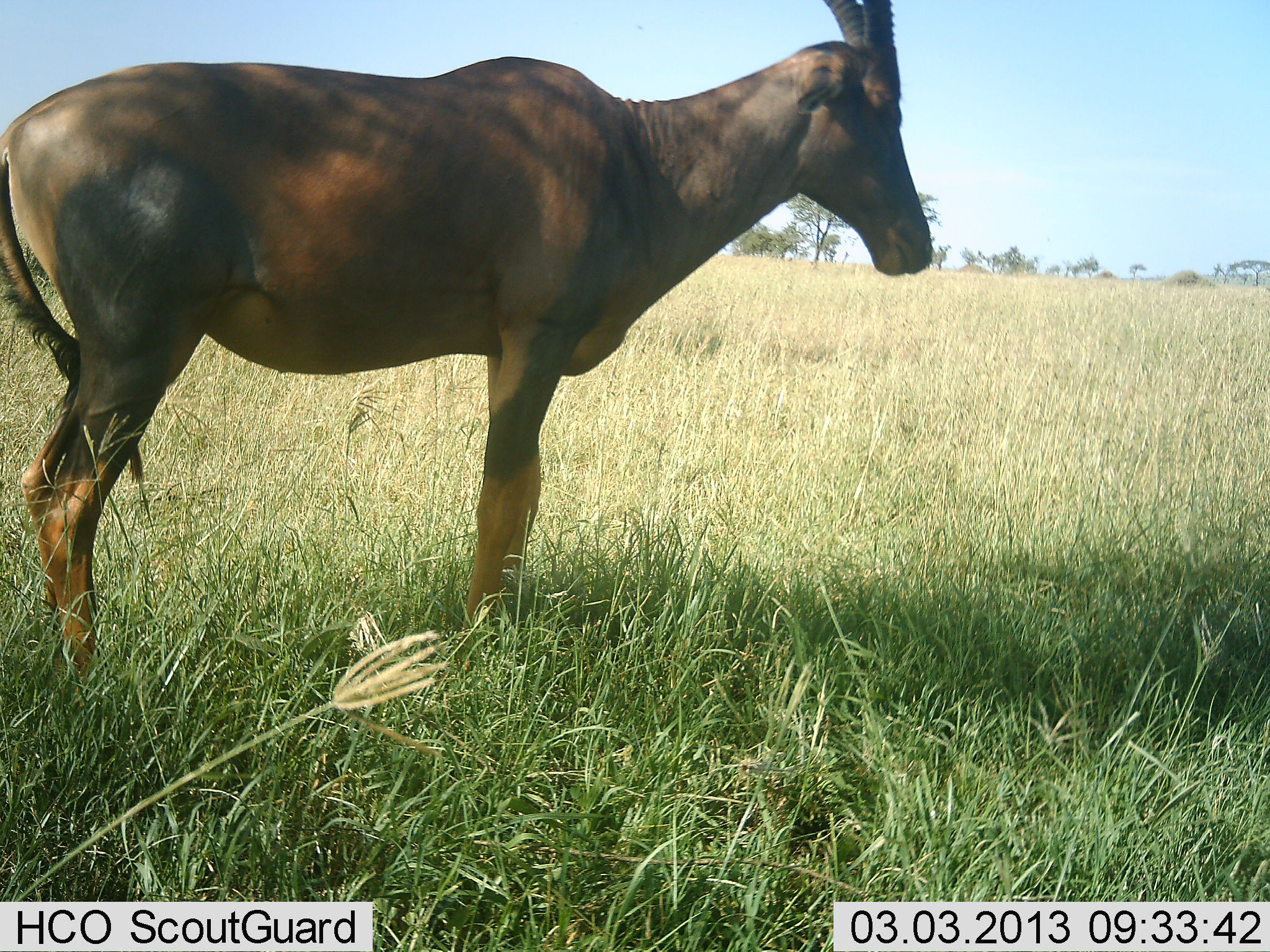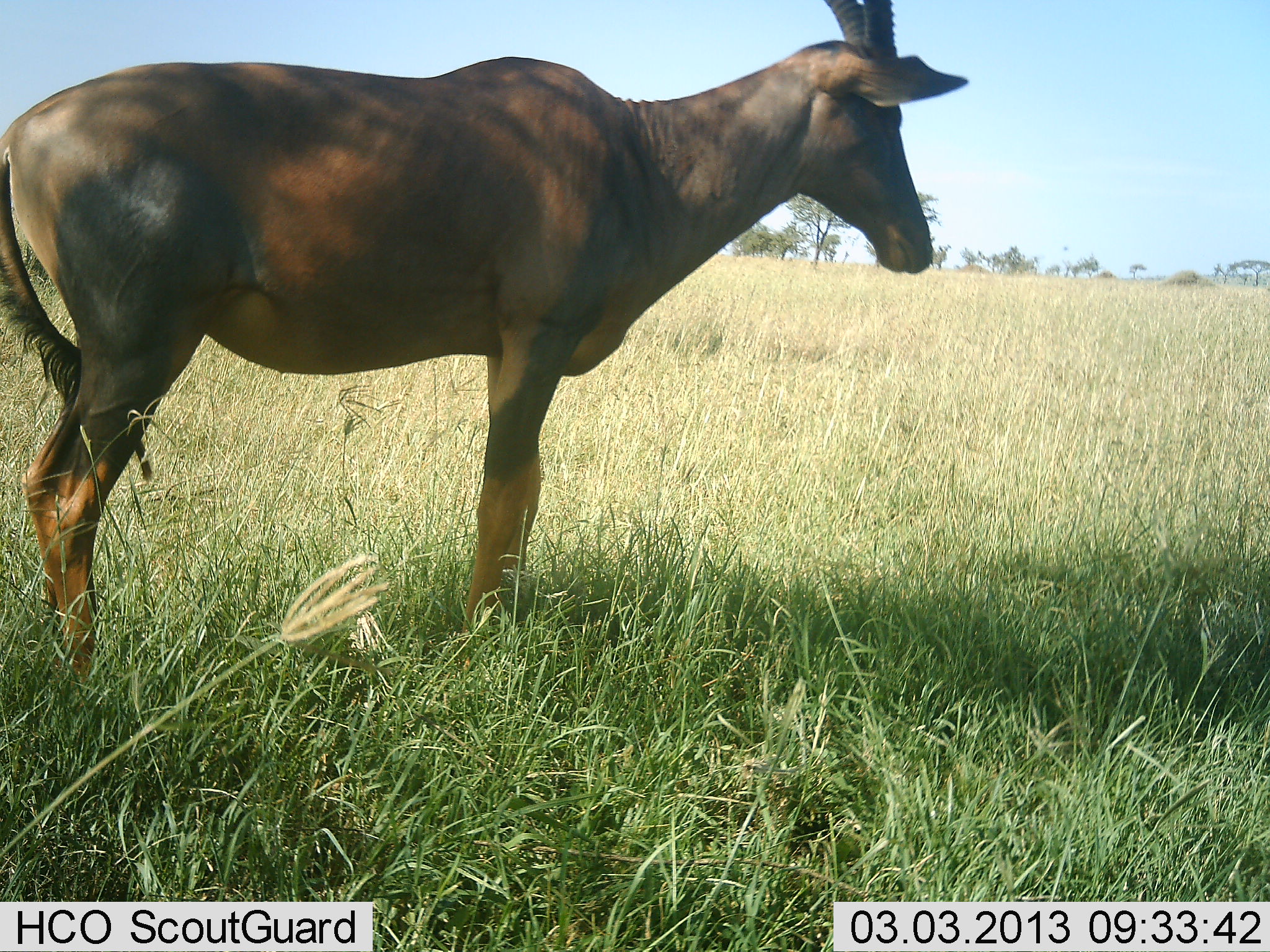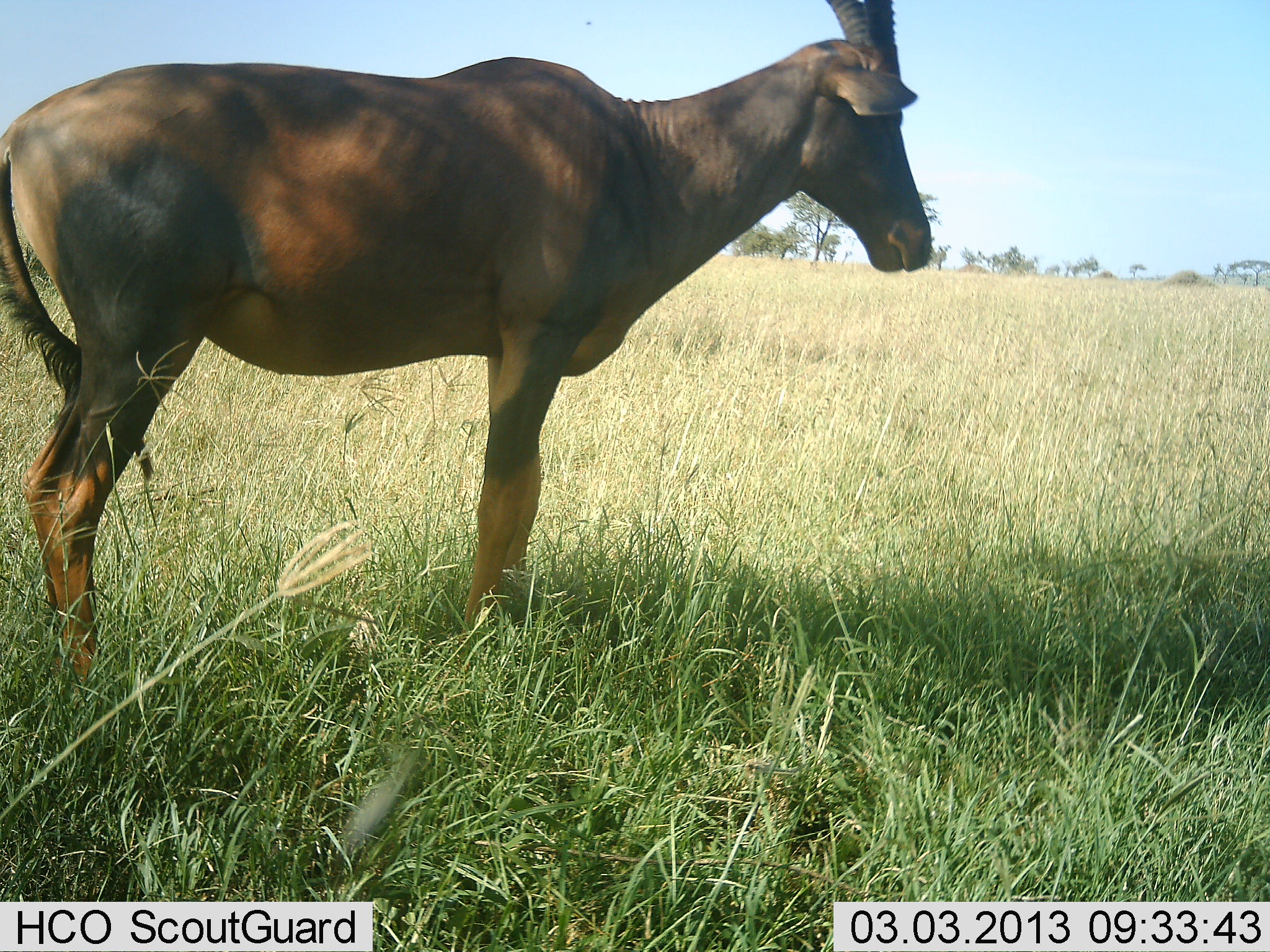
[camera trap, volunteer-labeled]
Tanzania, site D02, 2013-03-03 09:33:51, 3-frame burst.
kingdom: Animalia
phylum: Chordata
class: Mammalia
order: Artiodactyla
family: Bovidae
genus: Damaliscus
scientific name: Damaliscus lunatus jimela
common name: topi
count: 1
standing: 100%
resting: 0%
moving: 0%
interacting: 0%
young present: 0%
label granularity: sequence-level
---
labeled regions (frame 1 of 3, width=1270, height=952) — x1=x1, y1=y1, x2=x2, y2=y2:
animal: x1=0, y1=0, x2=937, y2=684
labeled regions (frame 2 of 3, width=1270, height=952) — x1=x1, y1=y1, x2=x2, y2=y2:
animal: x1=0, y1=2, x2=972, y2=691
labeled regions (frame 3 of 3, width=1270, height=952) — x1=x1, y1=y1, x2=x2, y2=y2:
animal: x1=2, y1=2, x2=935, y2=683